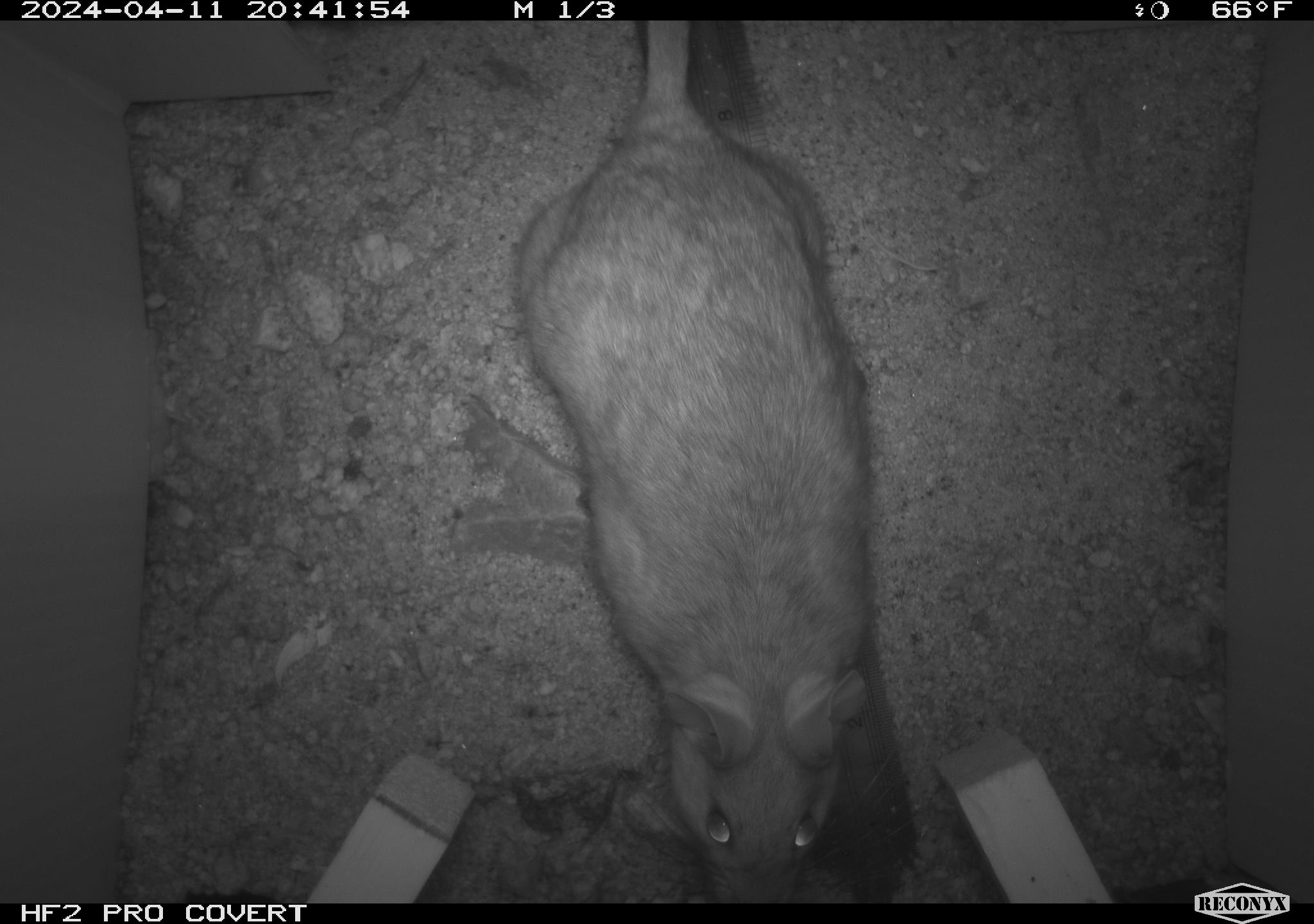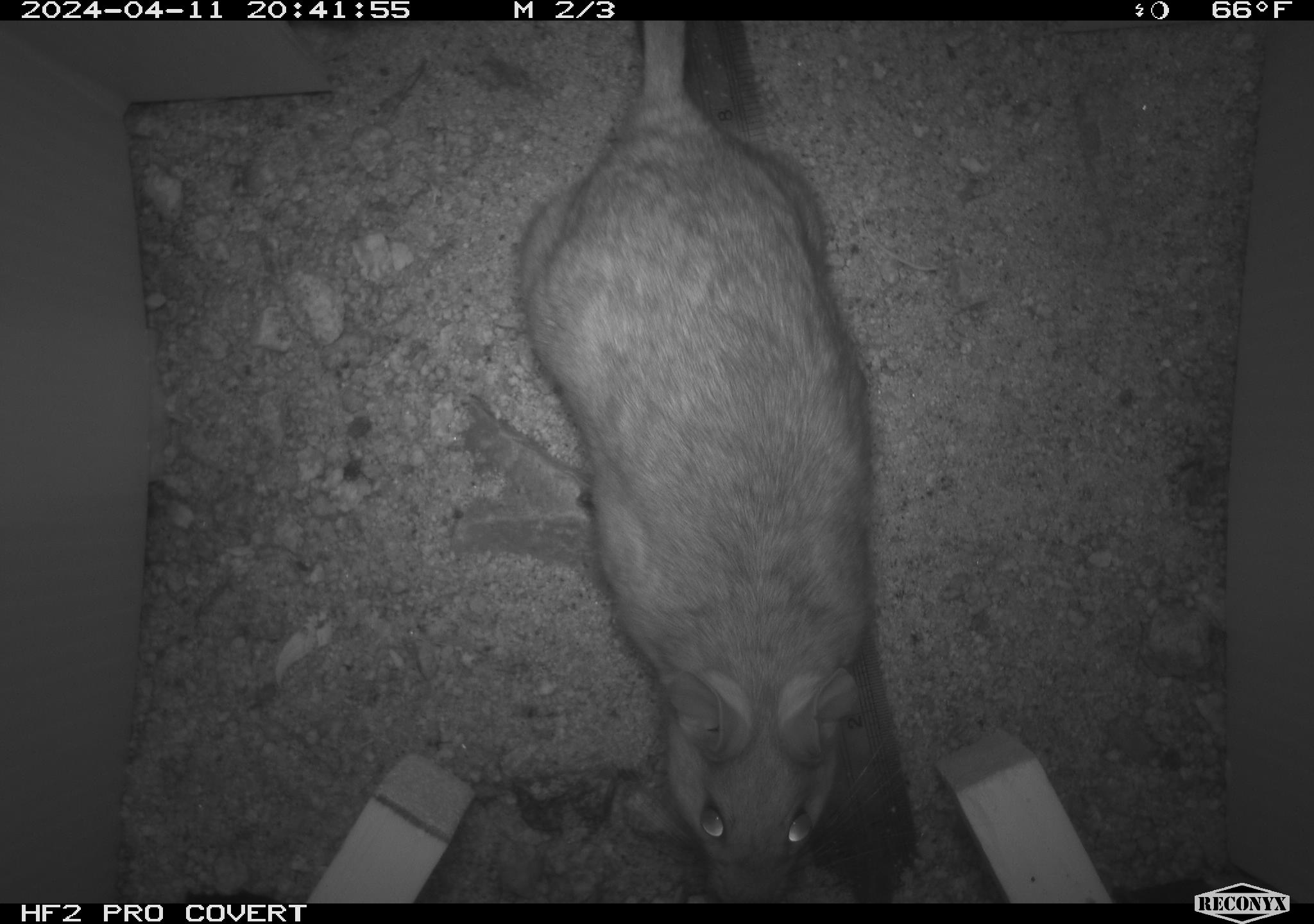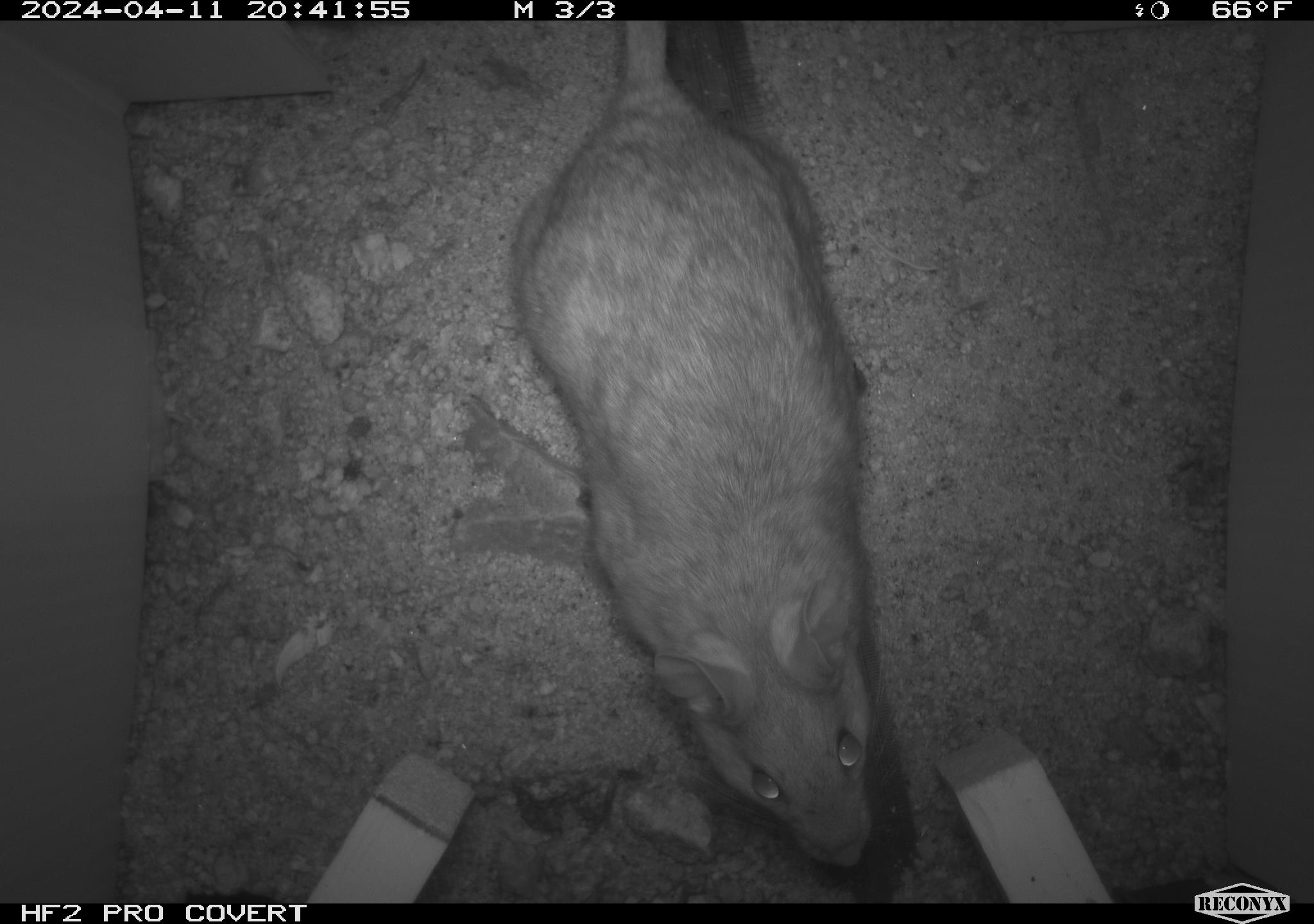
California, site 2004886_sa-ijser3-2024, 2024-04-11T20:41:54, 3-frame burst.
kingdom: Animalia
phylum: Chordata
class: Mammalia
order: Rodentia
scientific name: Rodentia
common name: woodrat or rat or mouse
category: woodrat or rat or mouse species